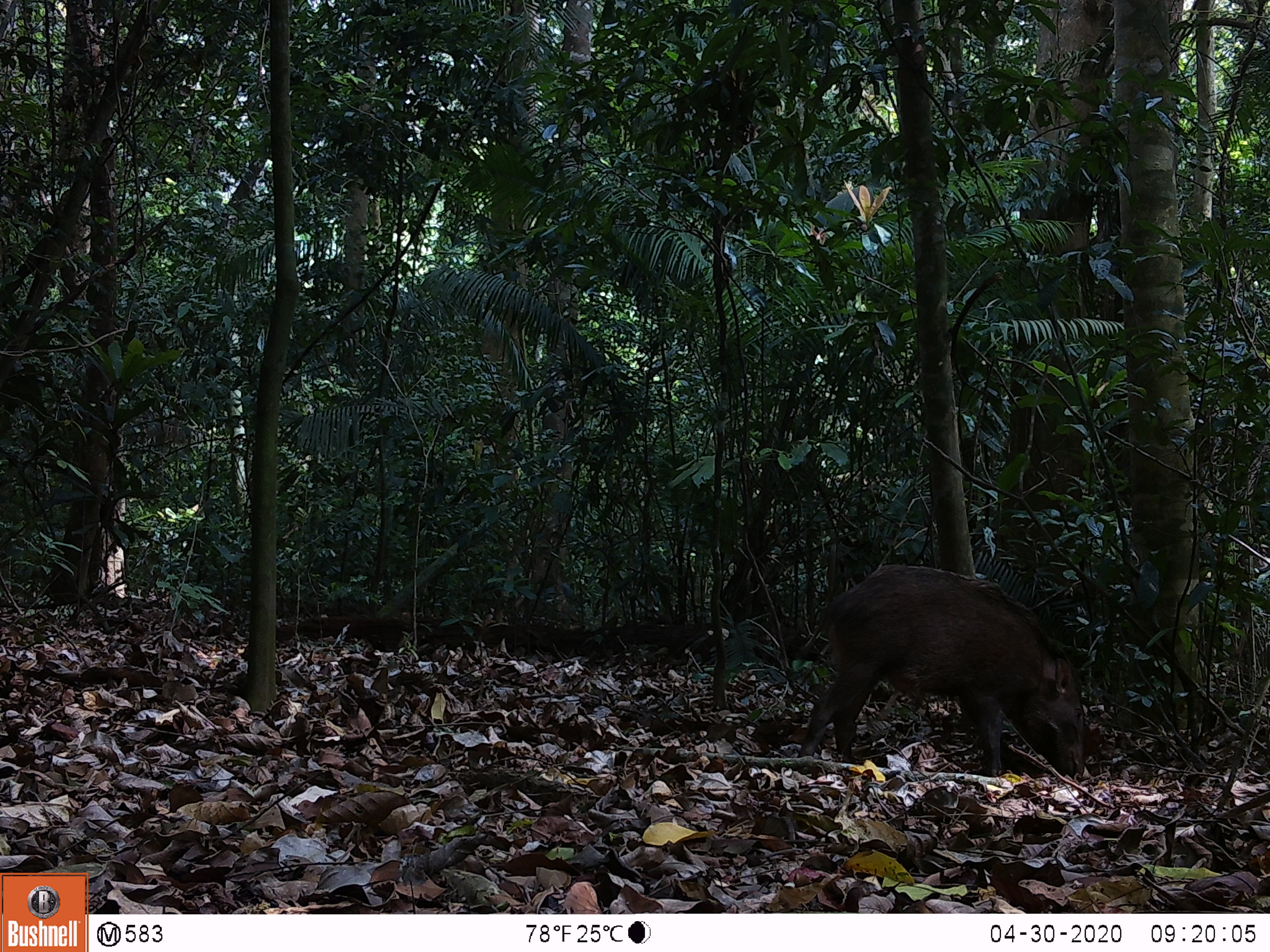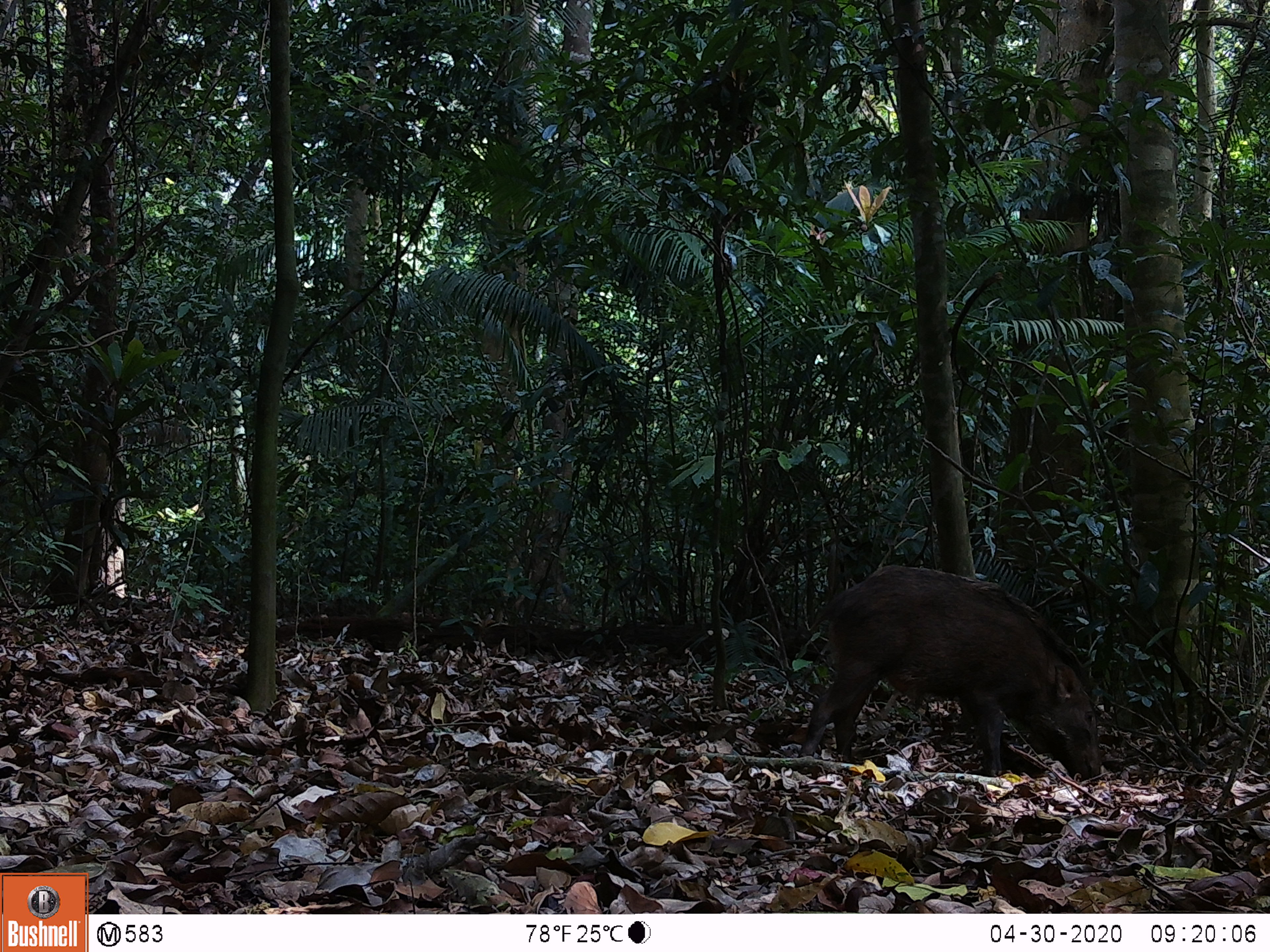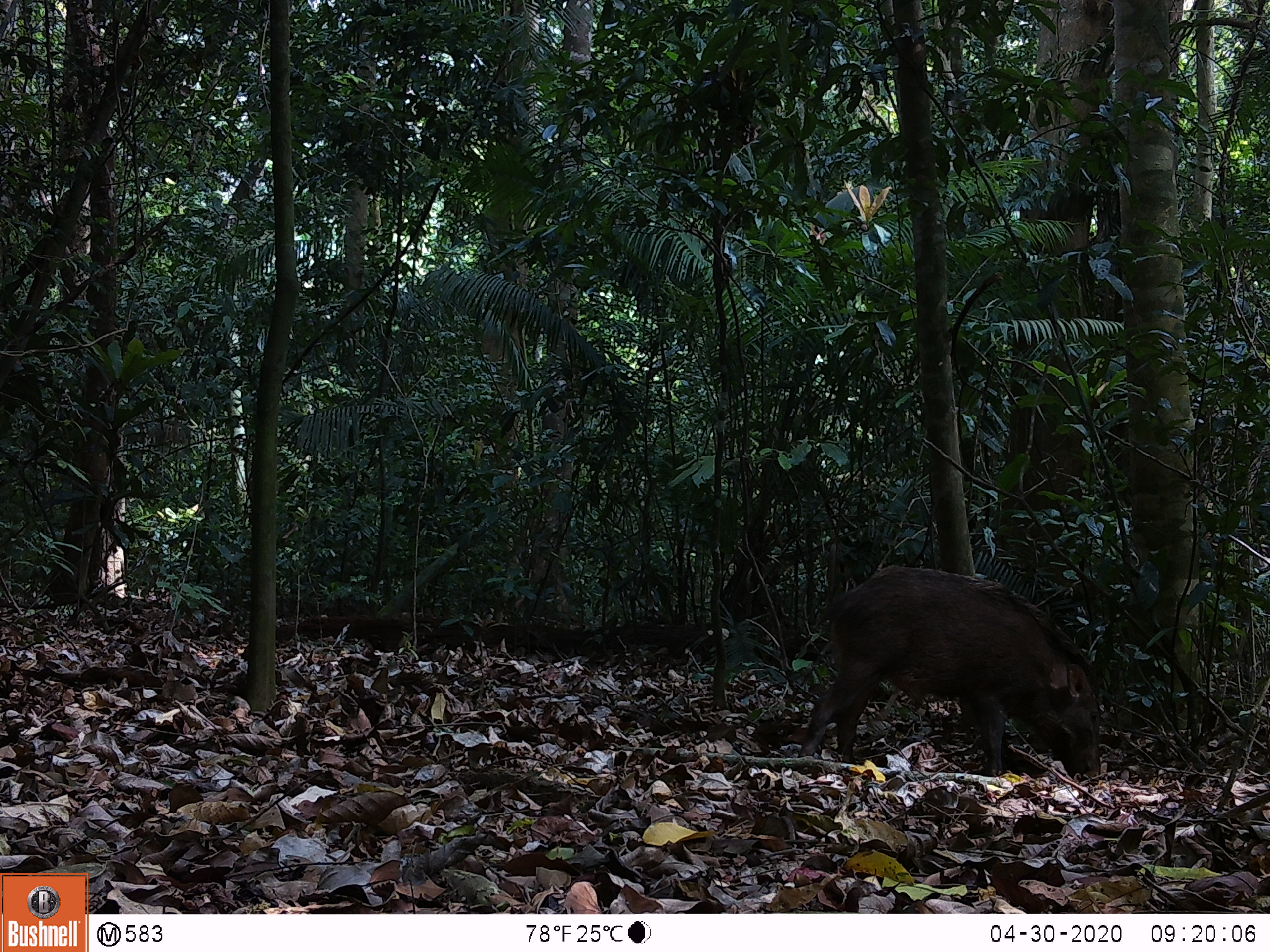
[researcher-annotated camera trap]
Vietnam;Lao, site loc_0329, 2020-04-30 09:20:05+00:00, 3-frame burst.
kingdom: Animalia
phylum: Chordata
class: Mammalia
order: Artiodactyla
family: Suidae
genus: Sus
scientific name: Sus scrofa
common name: eurasian wild pig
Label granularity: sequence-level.